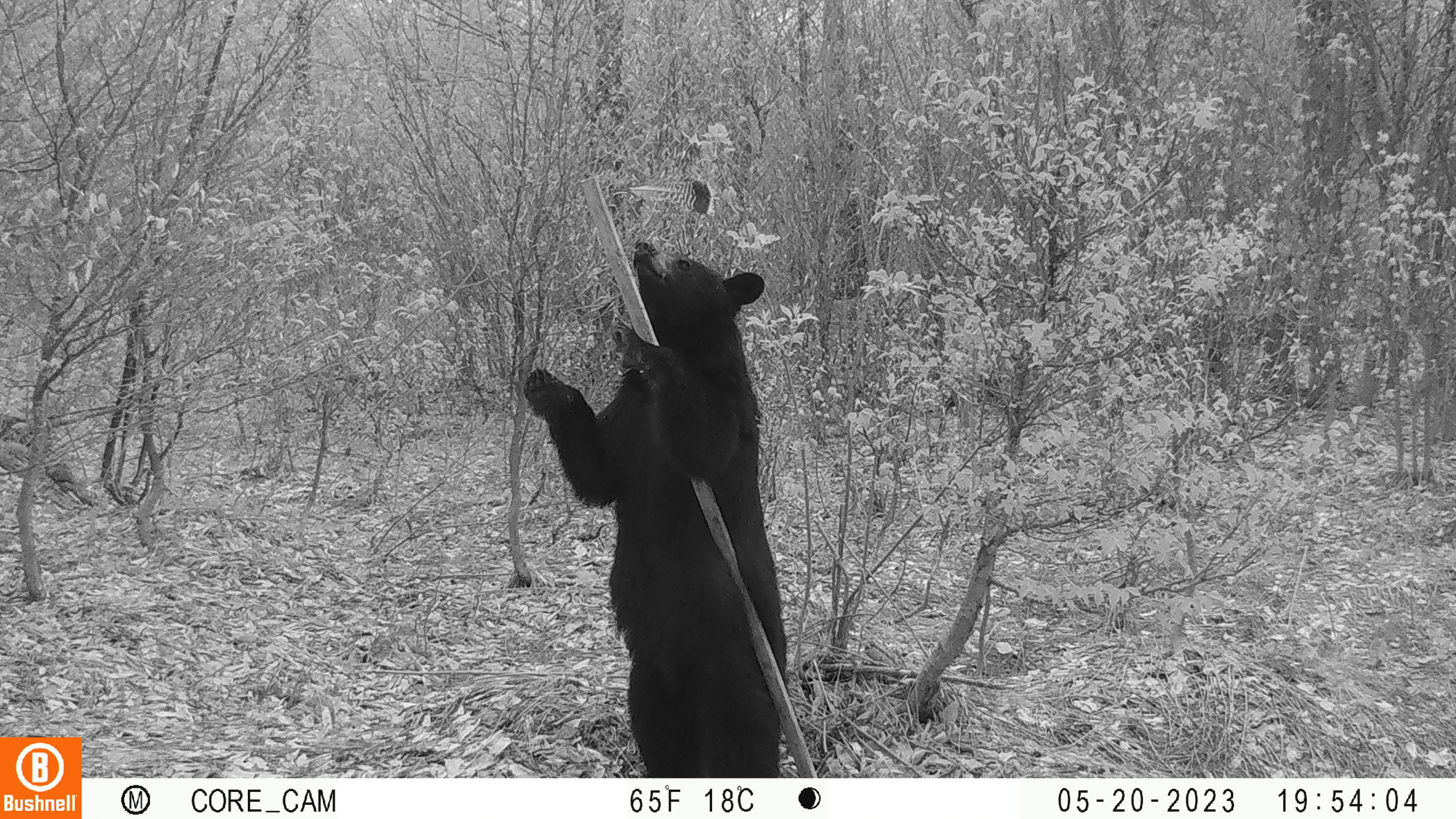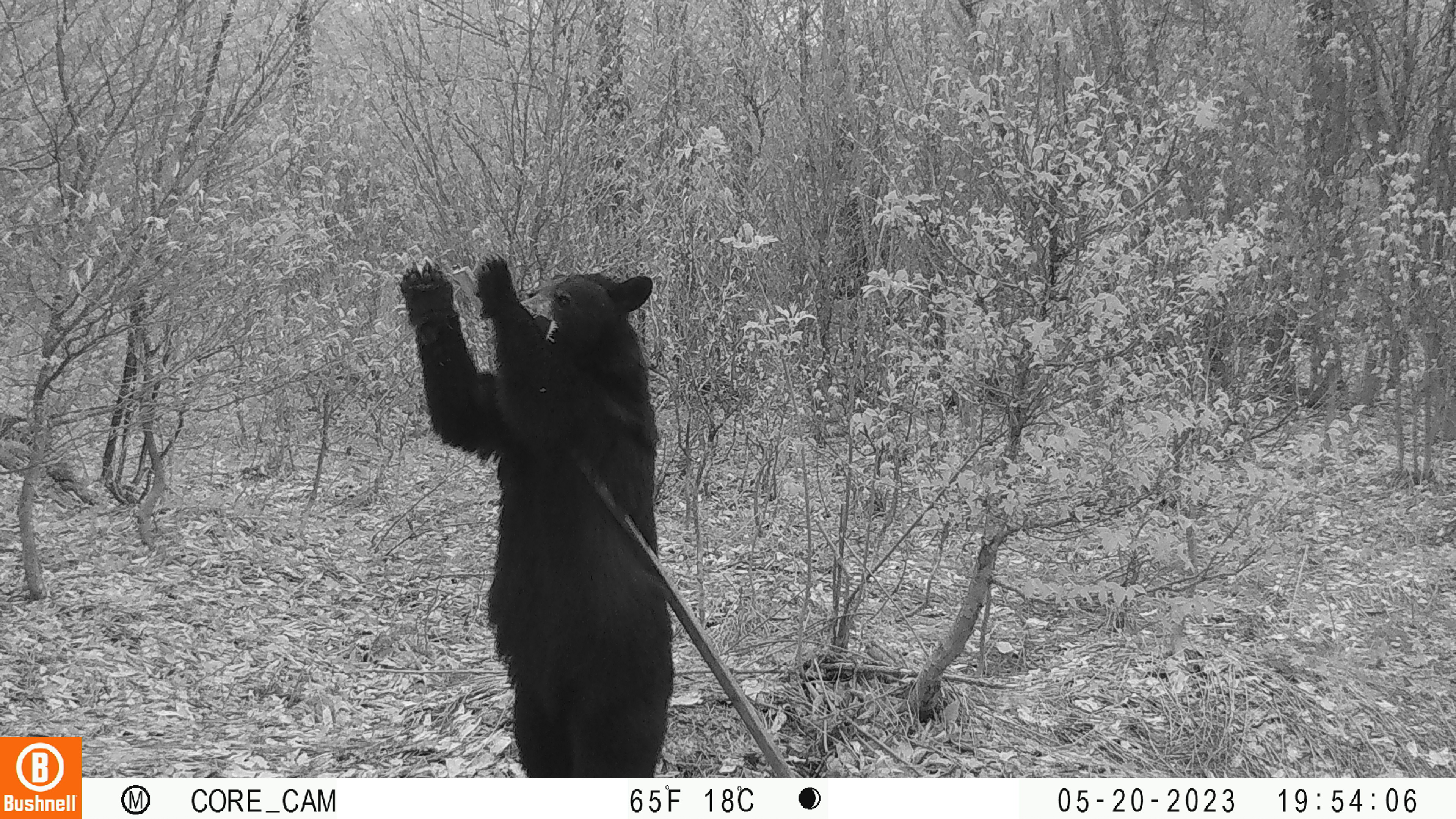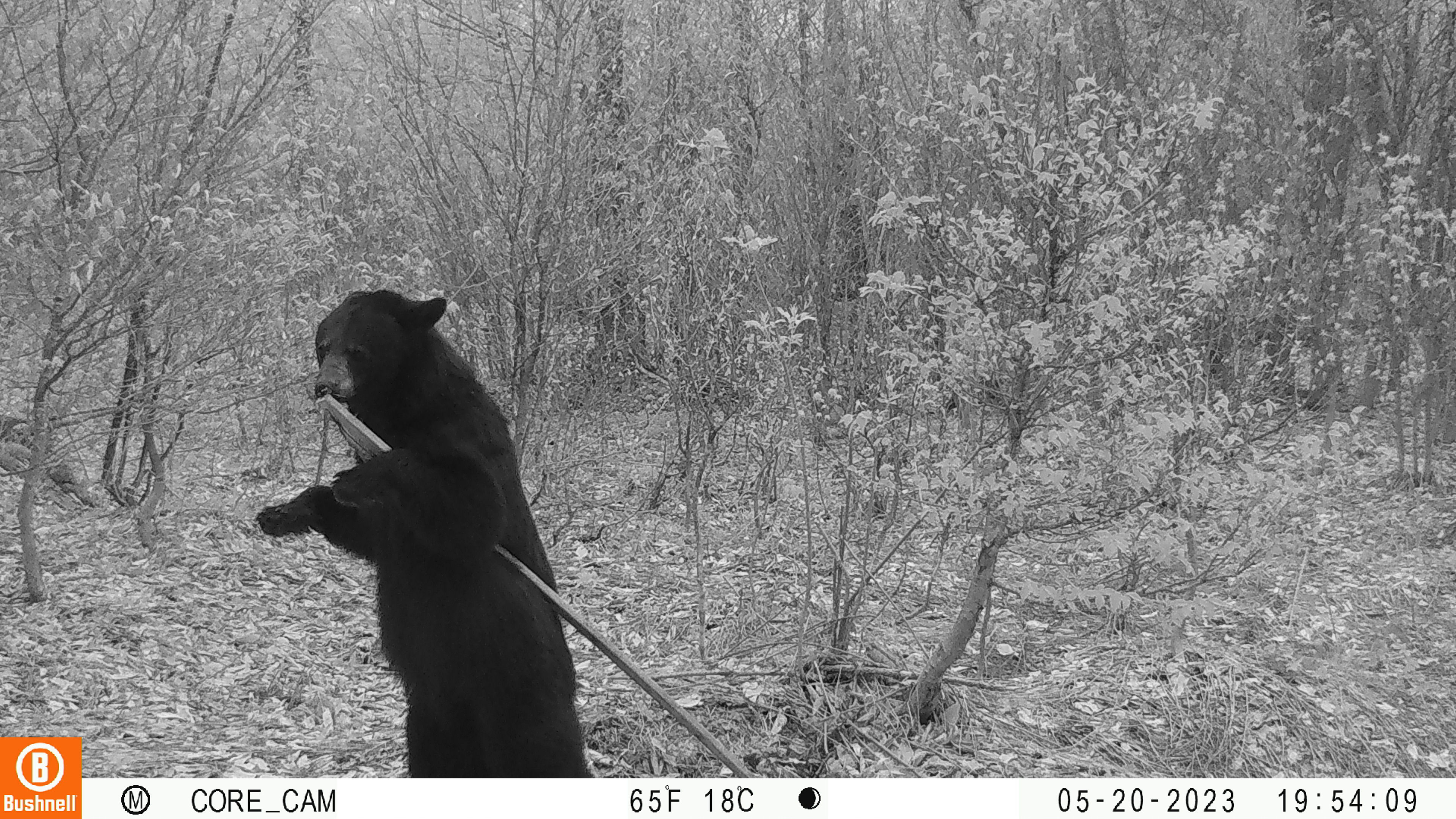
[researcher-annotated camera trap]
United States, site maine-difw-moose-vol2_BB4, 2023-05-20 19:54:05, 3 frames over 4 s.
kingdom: Animalia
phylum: Chordata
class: Mammalia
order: Carnivora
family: Ursidae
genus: Ursus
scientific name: Ursus americanus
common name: black bear